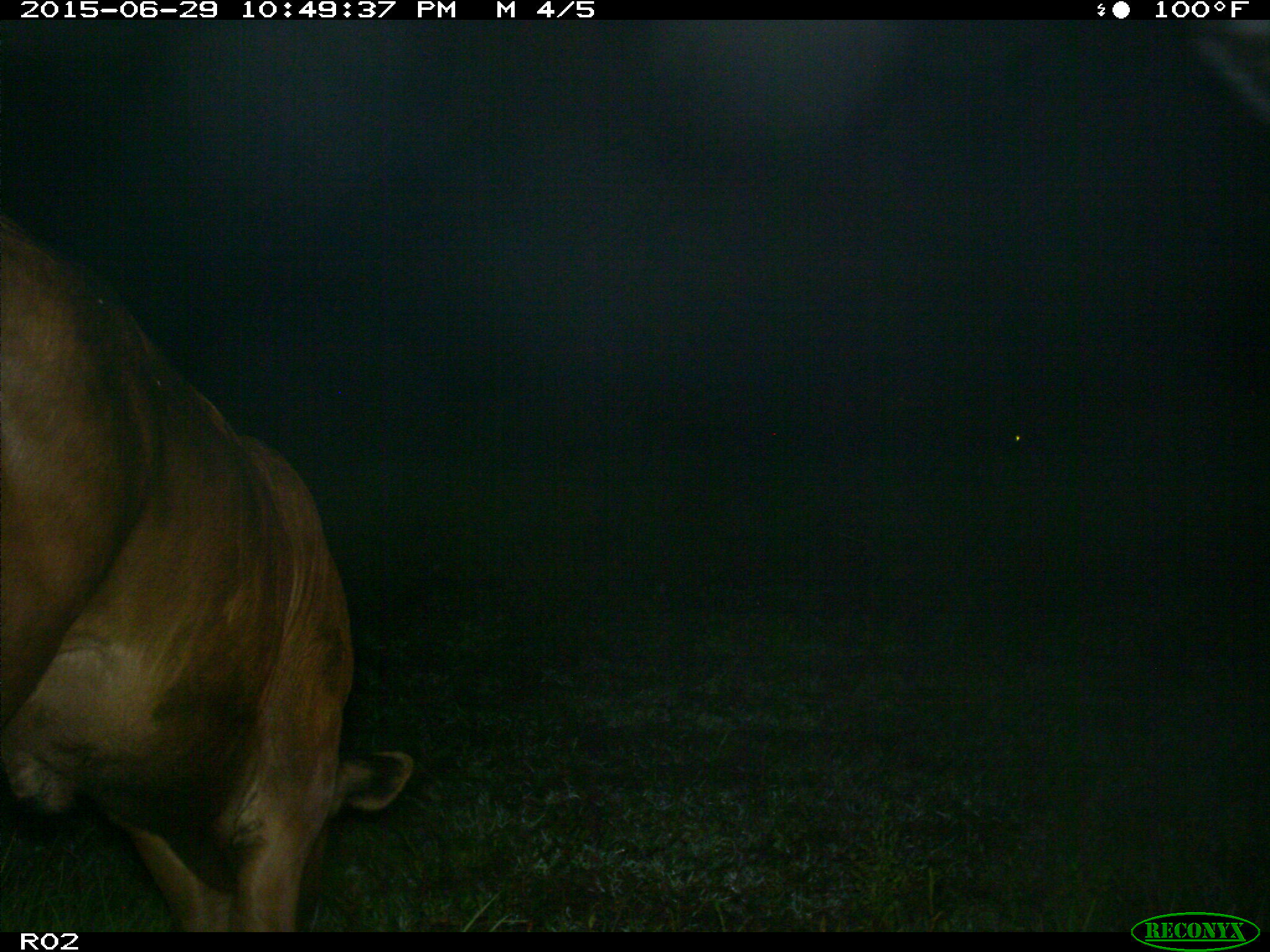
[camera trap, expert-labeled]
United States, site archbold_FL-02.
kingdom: Animalia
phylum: Chordata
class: Mammalia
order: Artiodactyla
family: Bovidae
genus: Bos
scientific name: Bos taurus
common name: domestic cow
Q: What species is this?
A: Bos taurus (domestic cow).